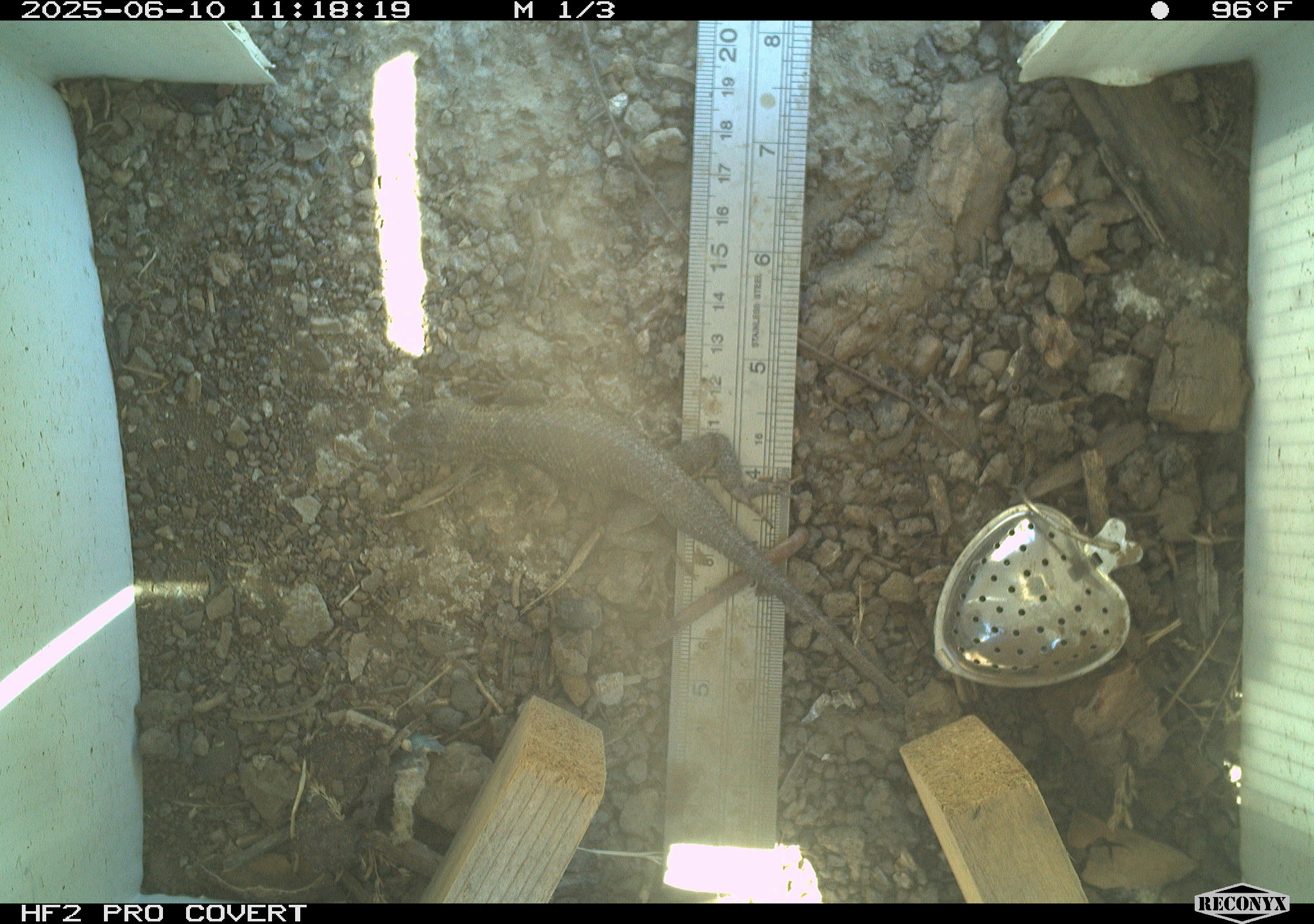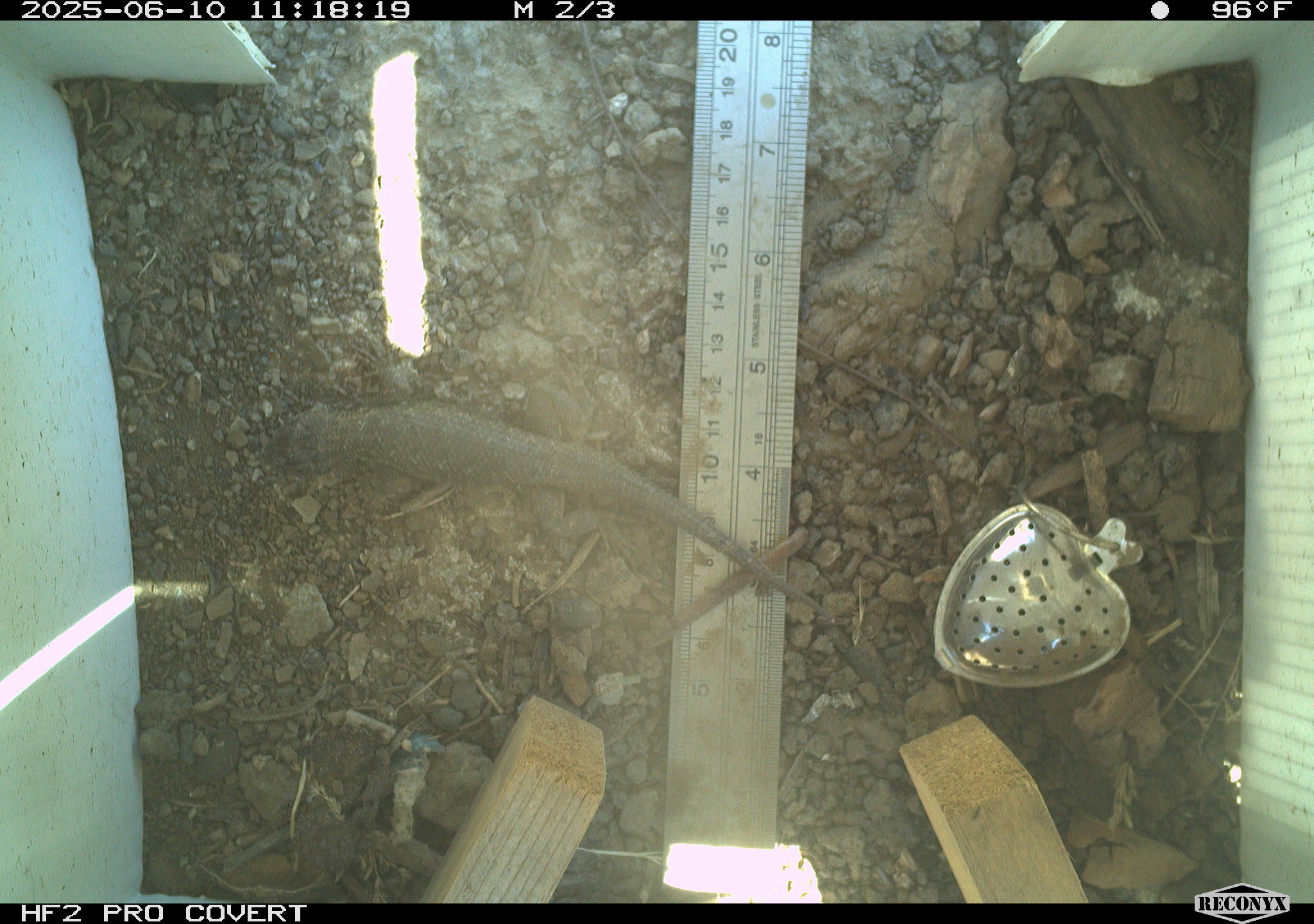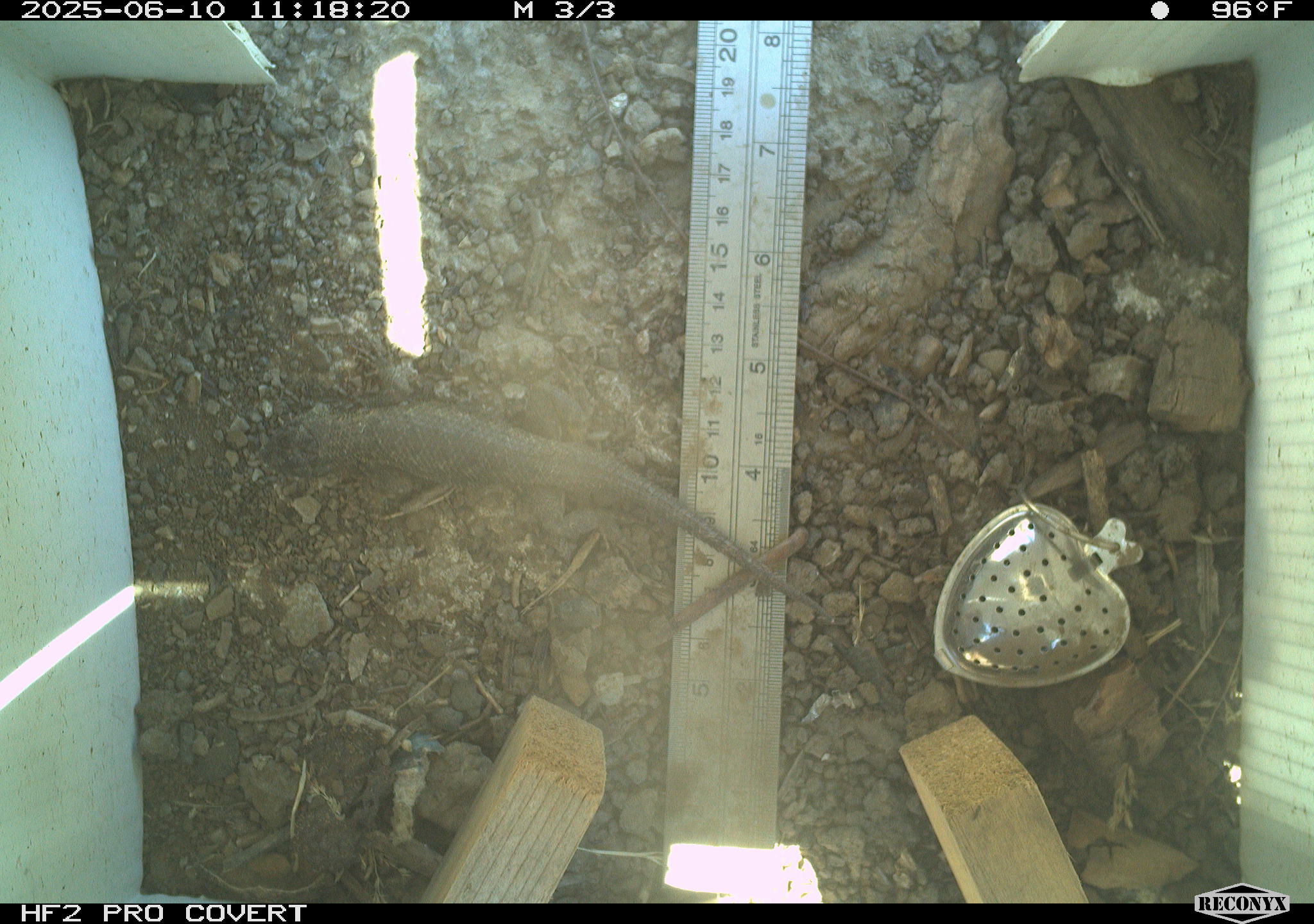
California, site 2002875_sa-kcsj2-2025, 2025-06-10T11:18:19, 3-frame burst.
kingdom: Animalia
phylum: Chordata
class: Reptilia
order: Squamata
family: Phrynosomatidae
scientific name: Phrynosomatidae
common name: north american spiny lizards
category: sceloporus/uta species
Sceloporus/uta species (north american spiny lizards) (Phrynosomatidae).